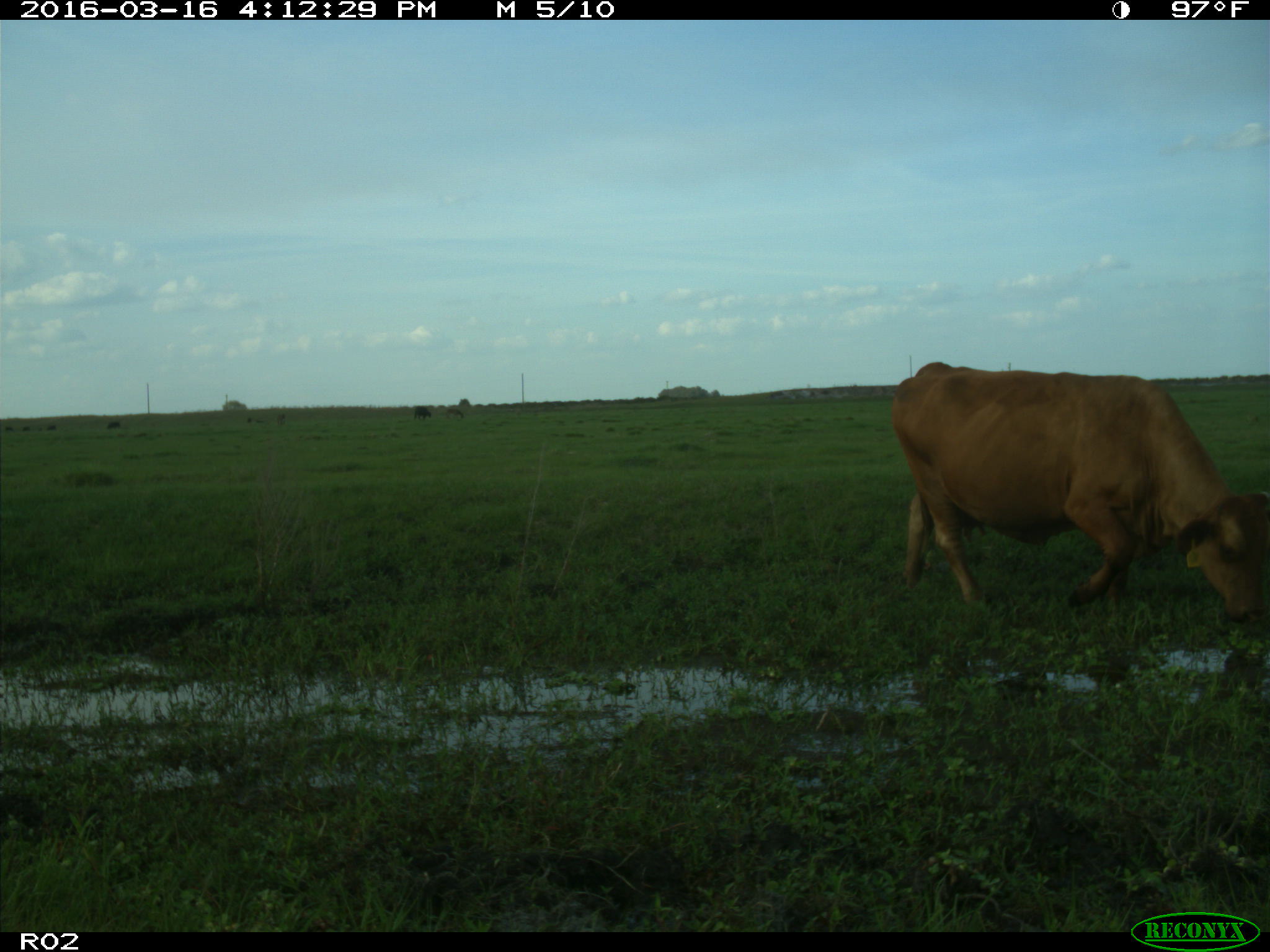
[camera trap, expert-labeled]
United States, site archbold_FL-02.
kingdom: Animalia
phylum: Chordata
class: Mammalia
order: Artiodactyla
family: Bovidae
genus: Bos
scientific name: Bos taurus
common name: domestic cow